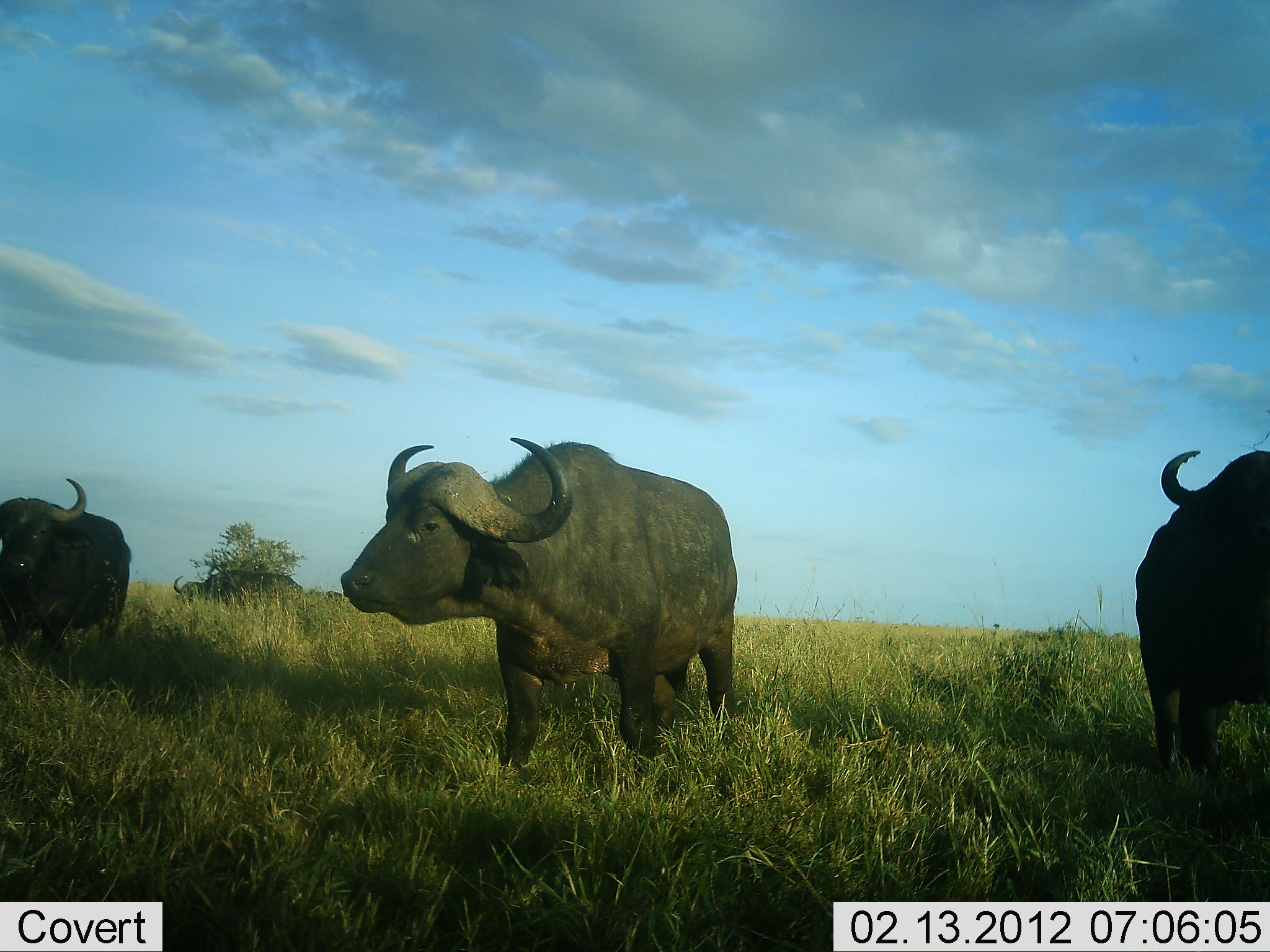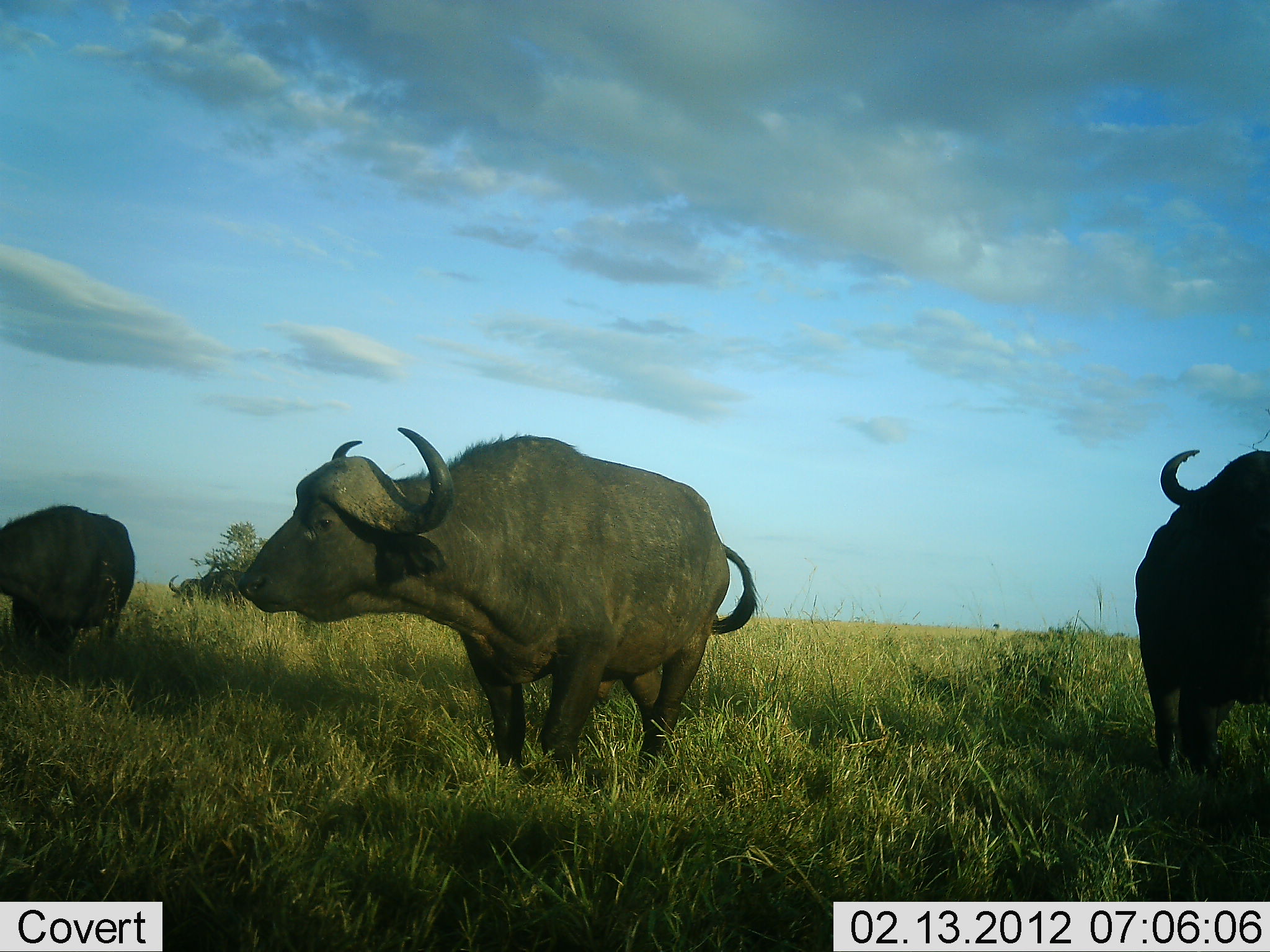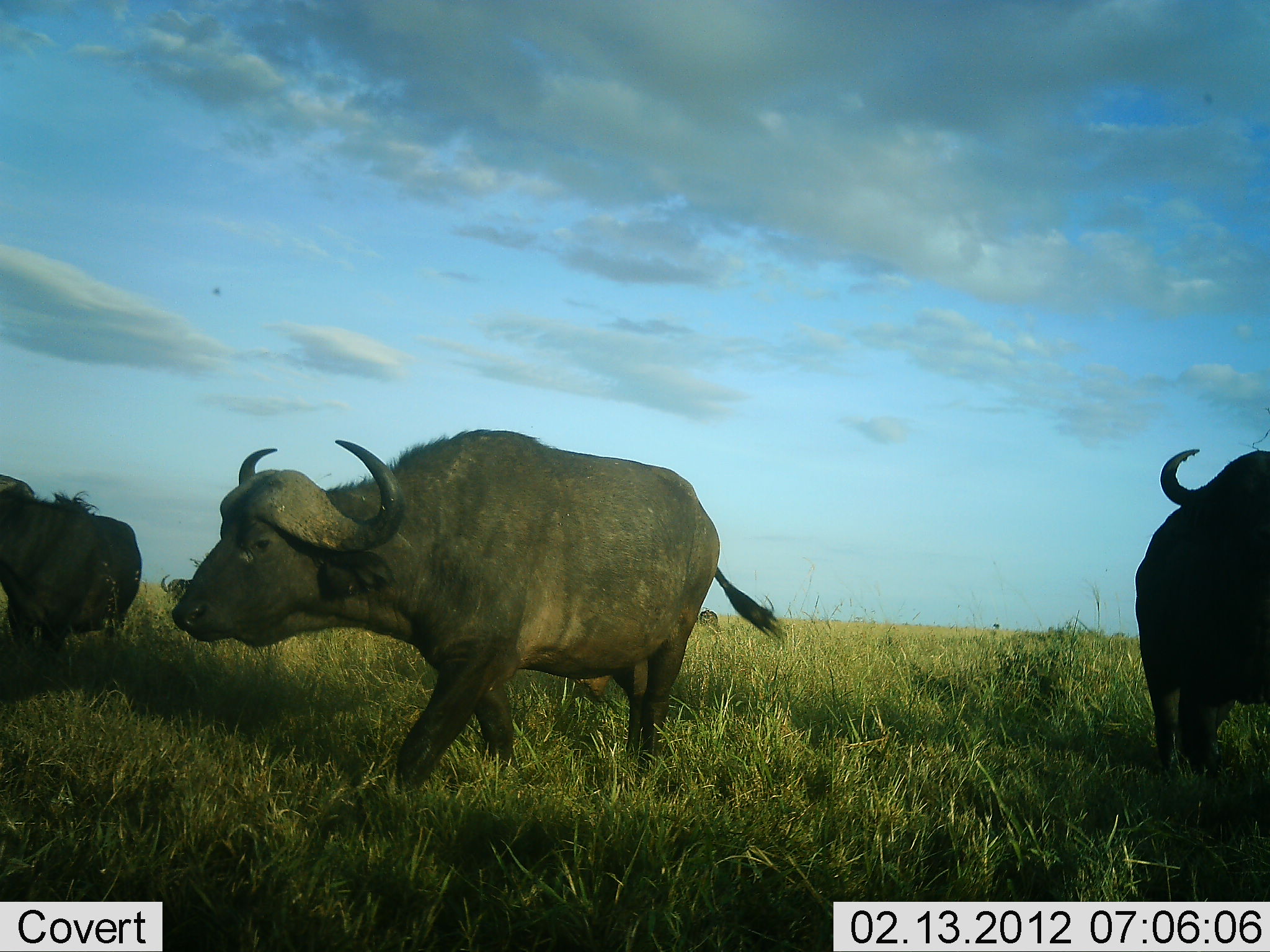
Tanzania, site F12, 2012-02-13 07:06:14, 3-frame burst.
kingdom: Animalia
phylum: Chordata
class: Mammalia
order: Artiodactyla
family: Bovidae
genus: Syncerus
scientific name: Syncerus caffer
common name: cape buffalo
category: buffalo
Buffalo (cape buffalo) (Syncerus caffer), count 4. Behavior (volunteer vote fractions): standing 81%, resting 0%, moving 57%, interacting 0%. Young present (vote fraction): 0%. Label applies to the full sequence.